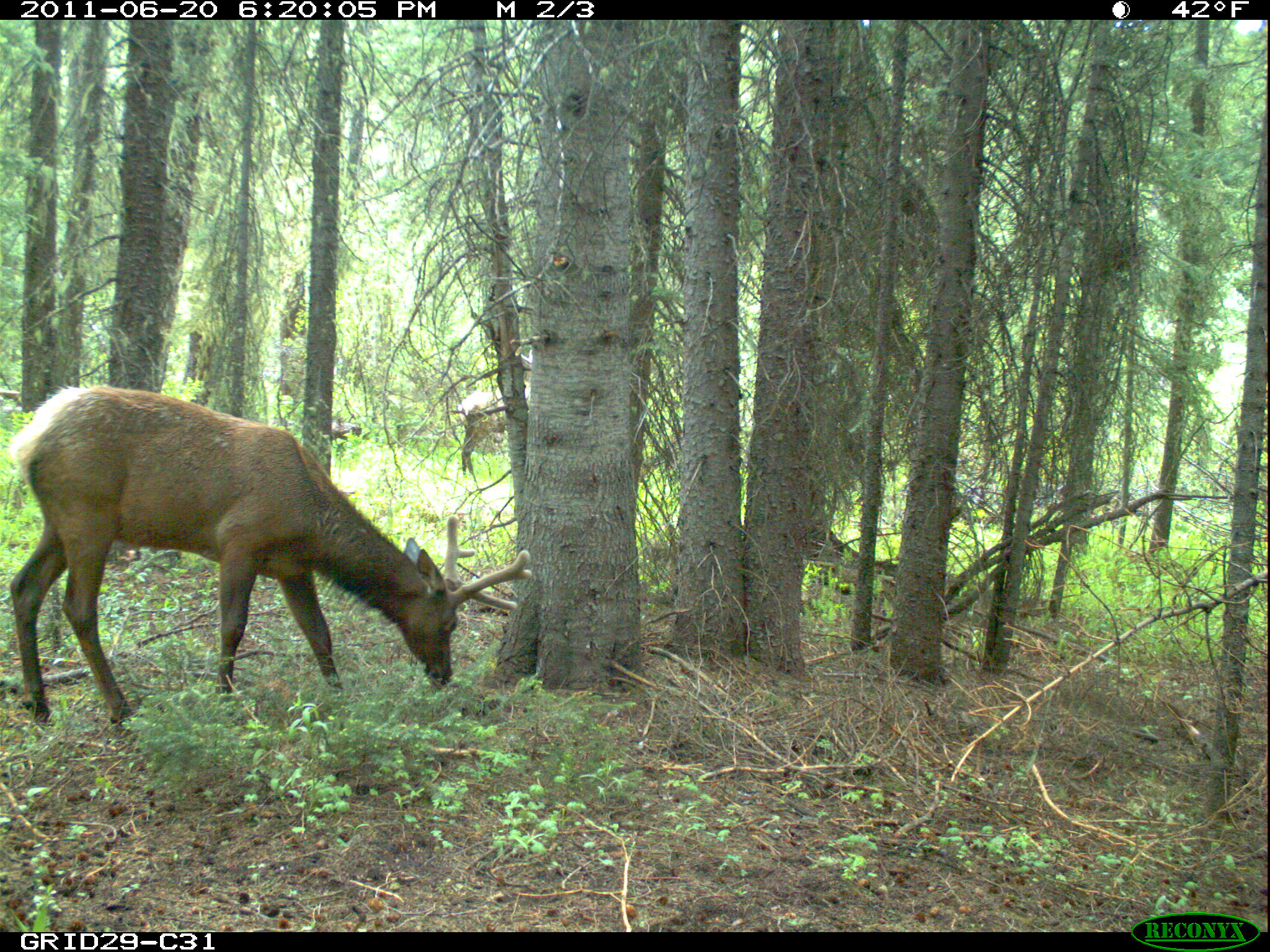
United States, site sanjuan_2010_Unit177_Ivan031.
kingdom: Animalia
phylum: Chordata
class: Mammalia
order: Artiodactyla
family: Cervidae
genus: Cervus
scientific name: Cervus elaphus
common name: red deer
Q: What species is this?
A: Cervus elaphus (red deer).